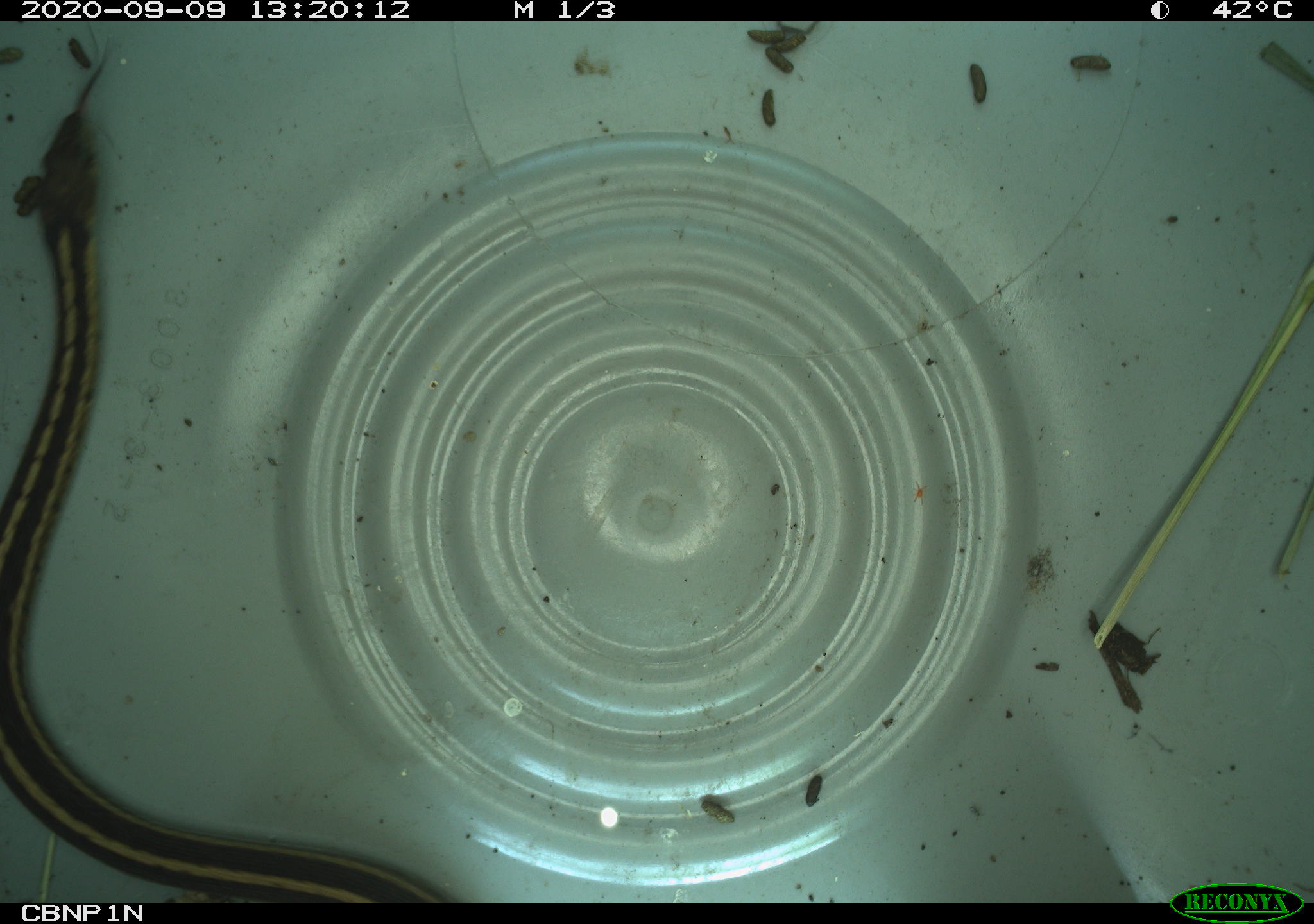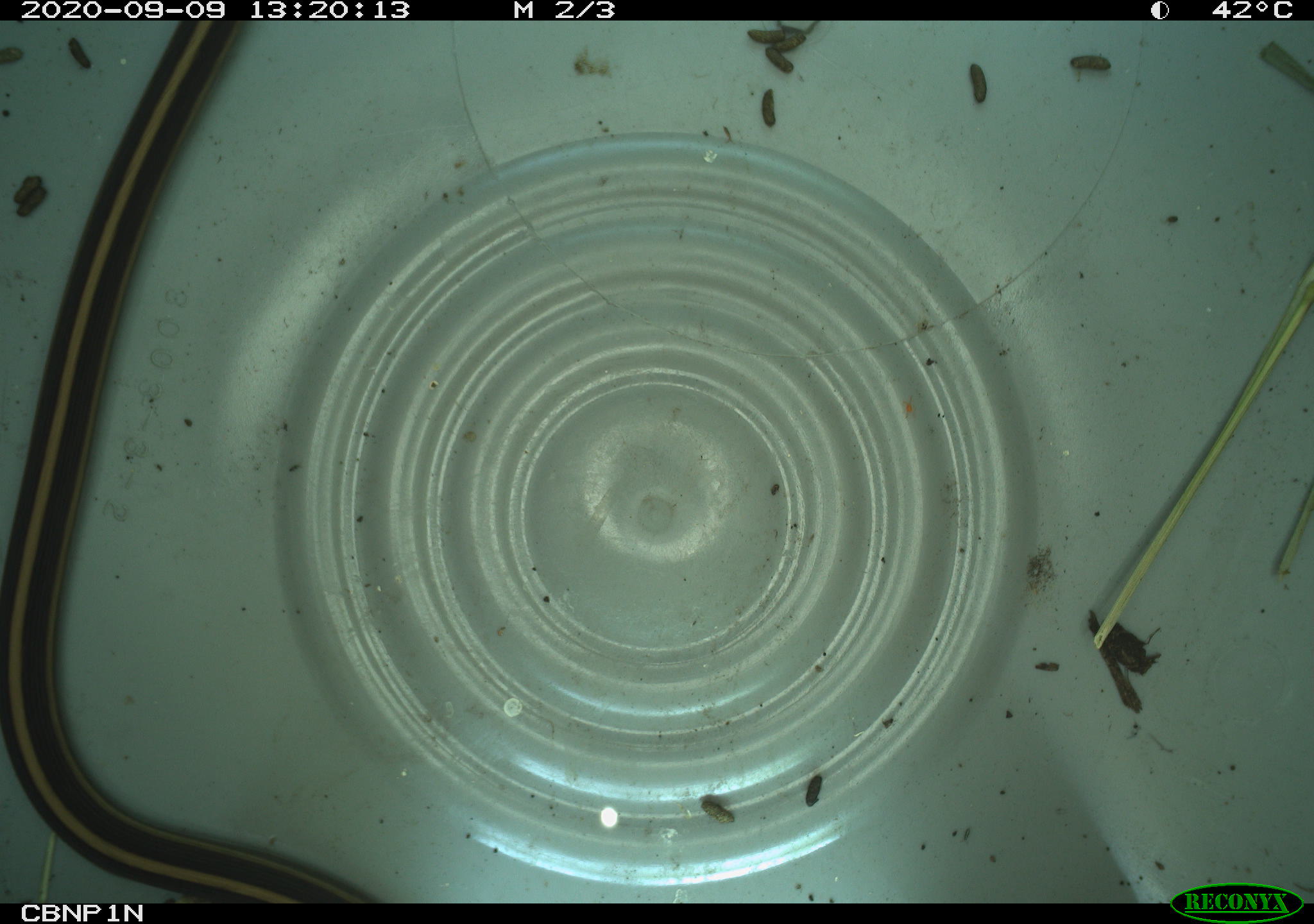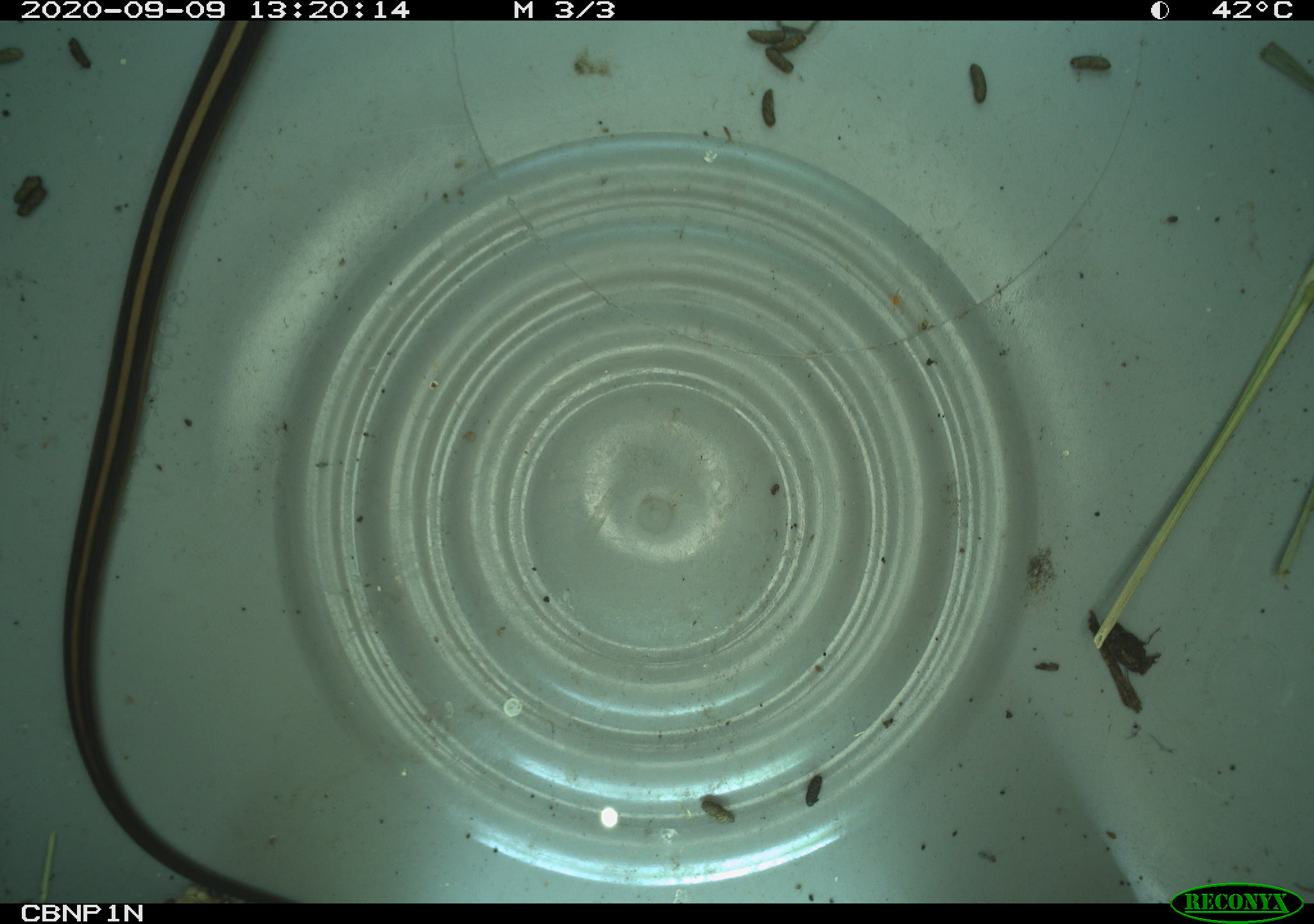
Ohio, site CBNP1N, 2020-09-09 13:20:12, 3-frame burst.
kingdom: Animalia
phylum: Chordata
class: Reptilia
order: Squamata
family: Colubridae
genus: Thamnophis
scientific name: Thamnophis sirtalis sirtalis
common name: eastern gartersnake